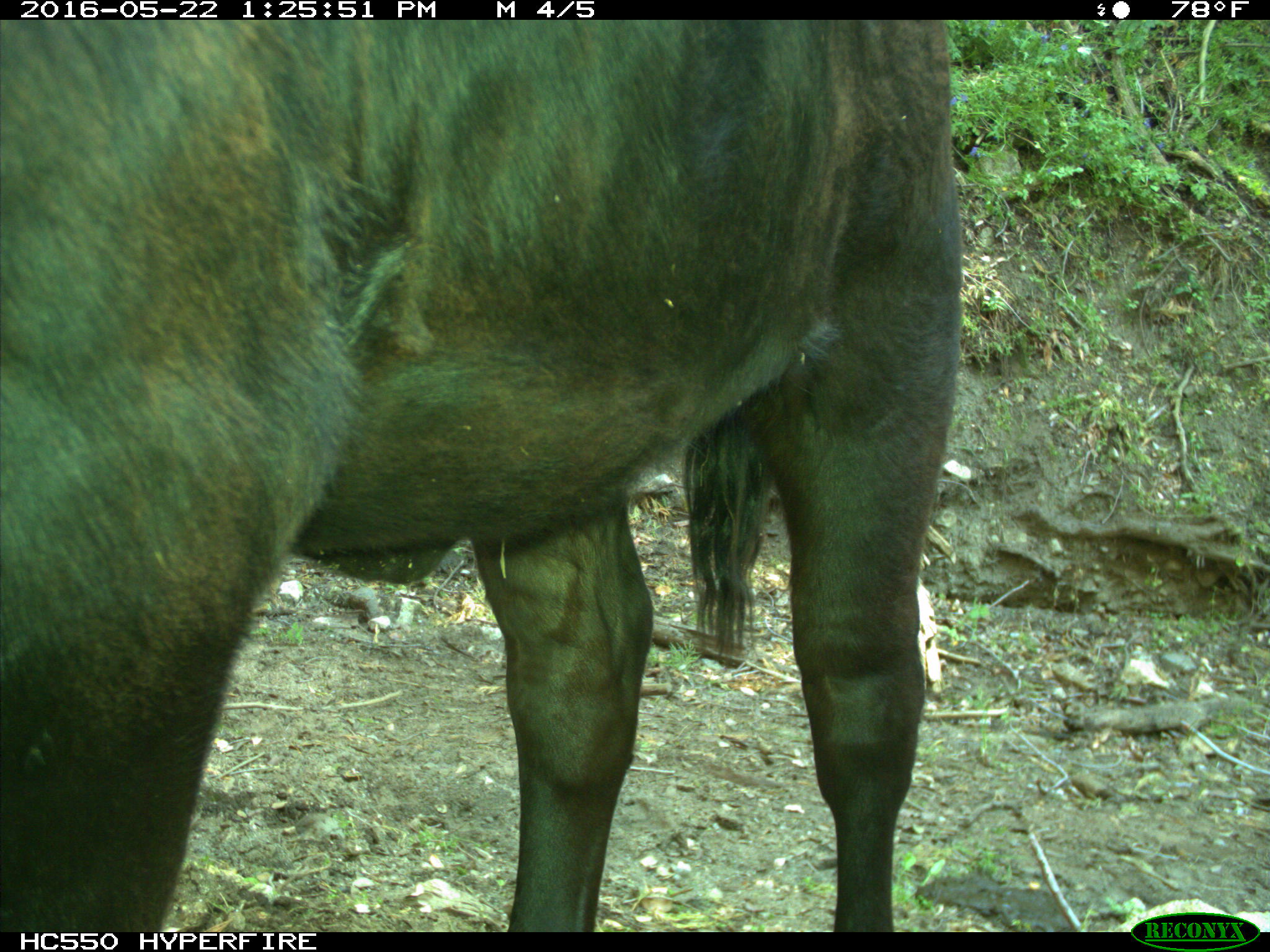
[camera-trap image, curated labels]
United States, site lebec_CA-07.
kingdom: Animalia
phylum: Chordata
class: Mammalia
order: Artiodactyla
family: Bovidae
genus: Bos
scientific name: Bos taurus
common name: domestic cow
Bos taurus (domestic cow).